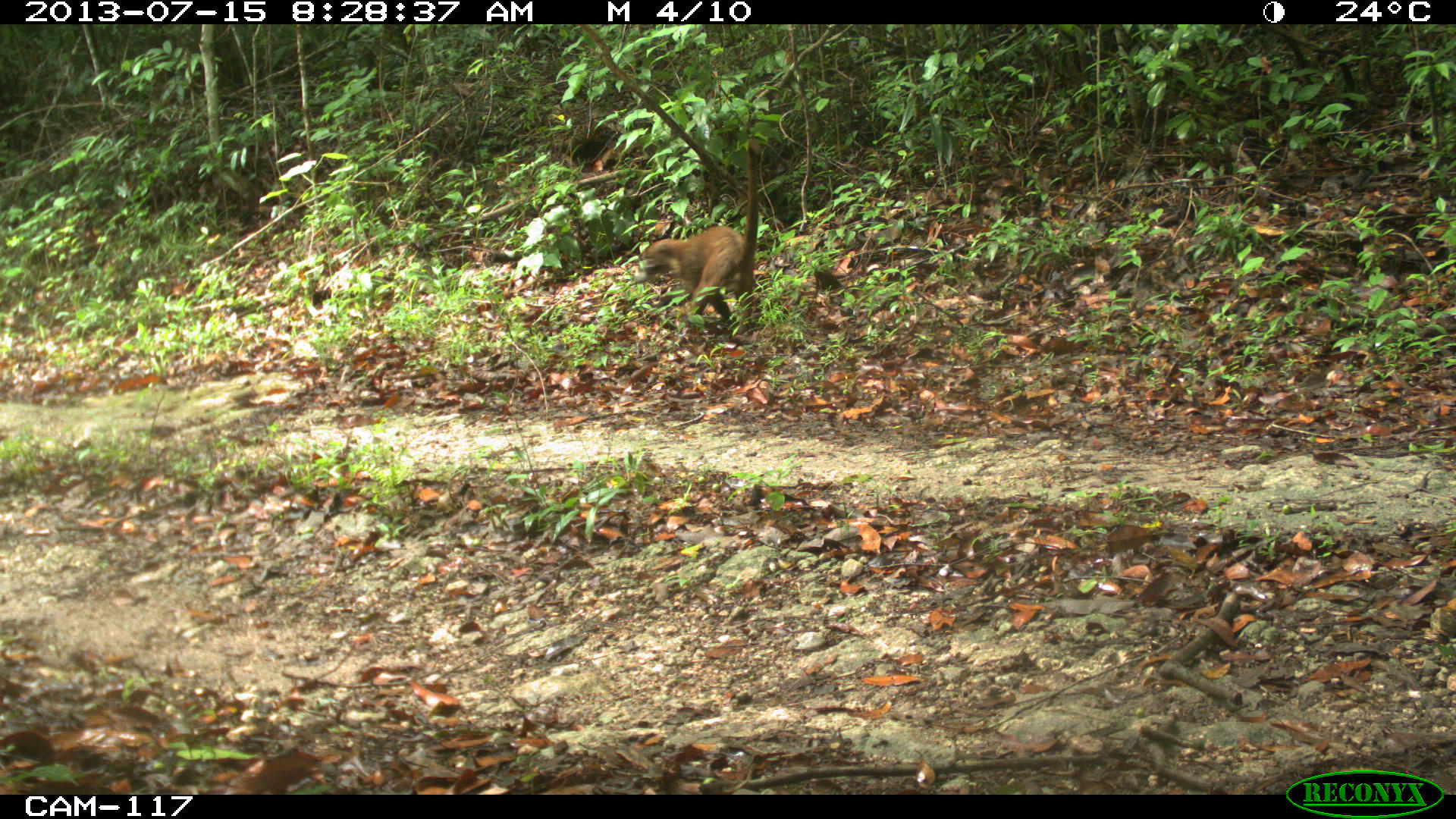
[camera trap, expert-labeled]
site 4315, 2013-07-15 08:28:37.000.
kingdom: Animalia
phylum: Chordata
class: Mammalia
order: Carnivora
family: Procyonidae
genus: Nasua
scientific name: Nasua narica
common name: white-nosed coati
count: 1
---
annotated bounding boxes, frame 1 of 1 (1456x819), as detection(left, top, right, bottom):
nasua narica: detection(632, 225, 745, 325)